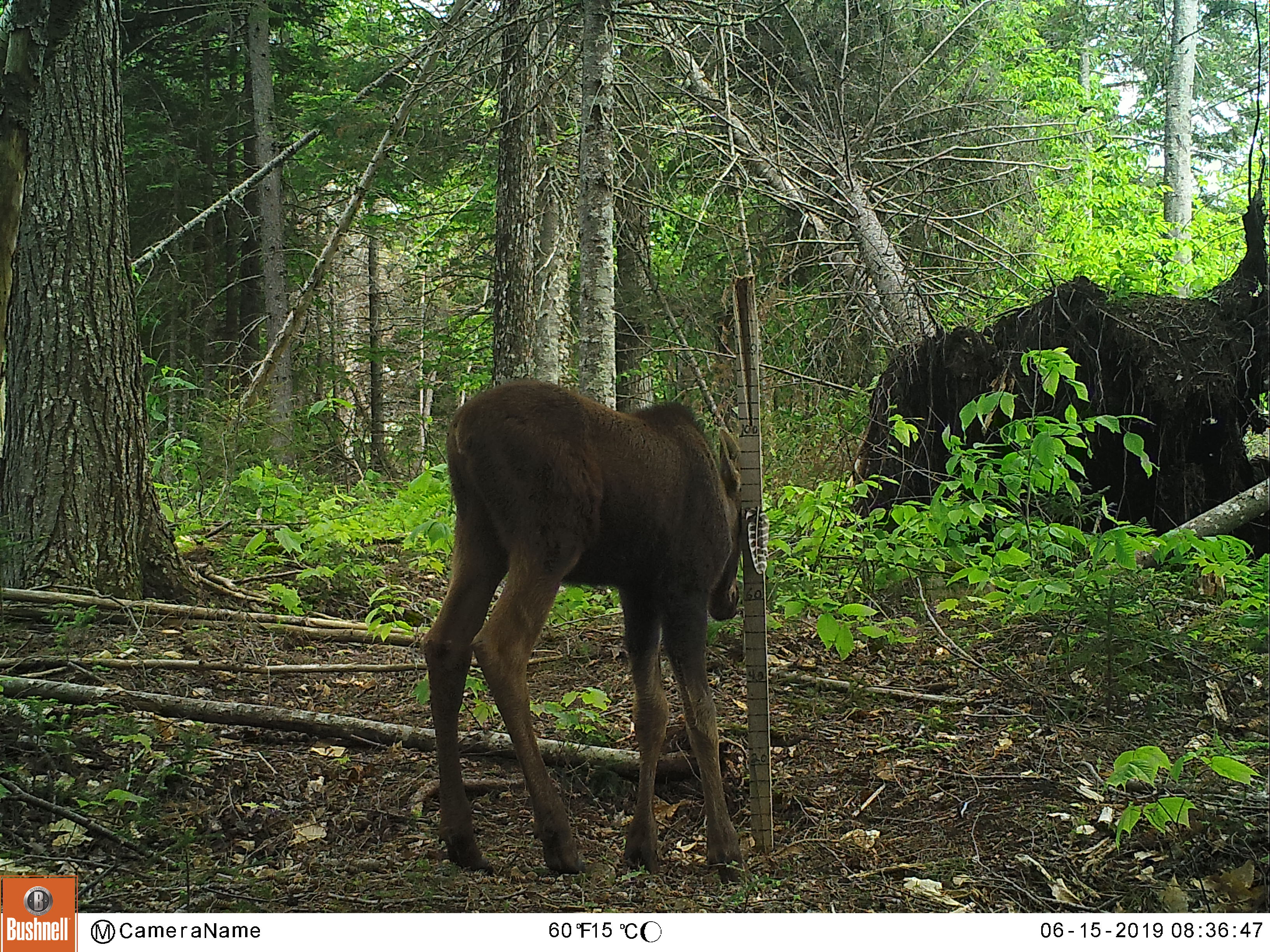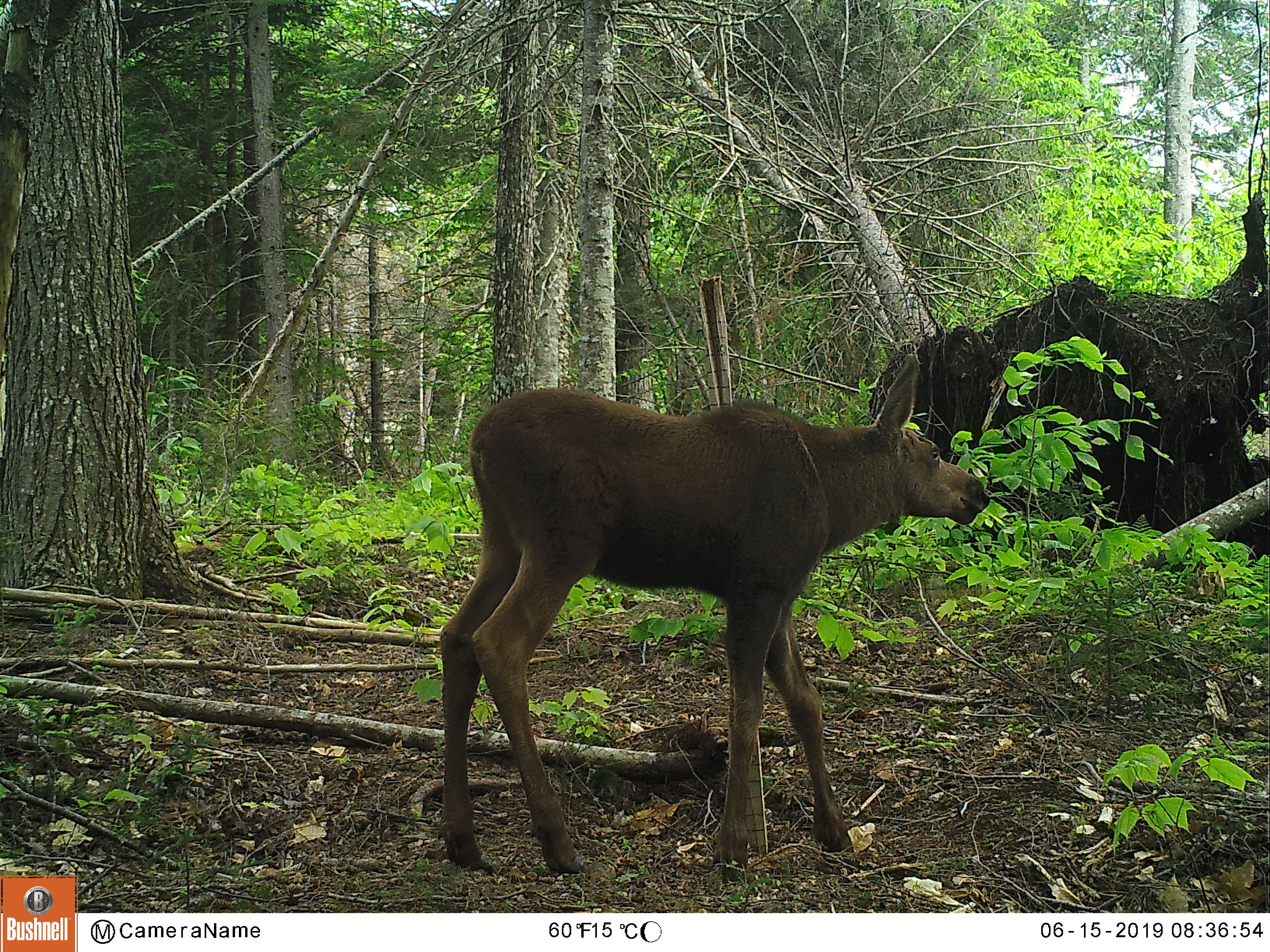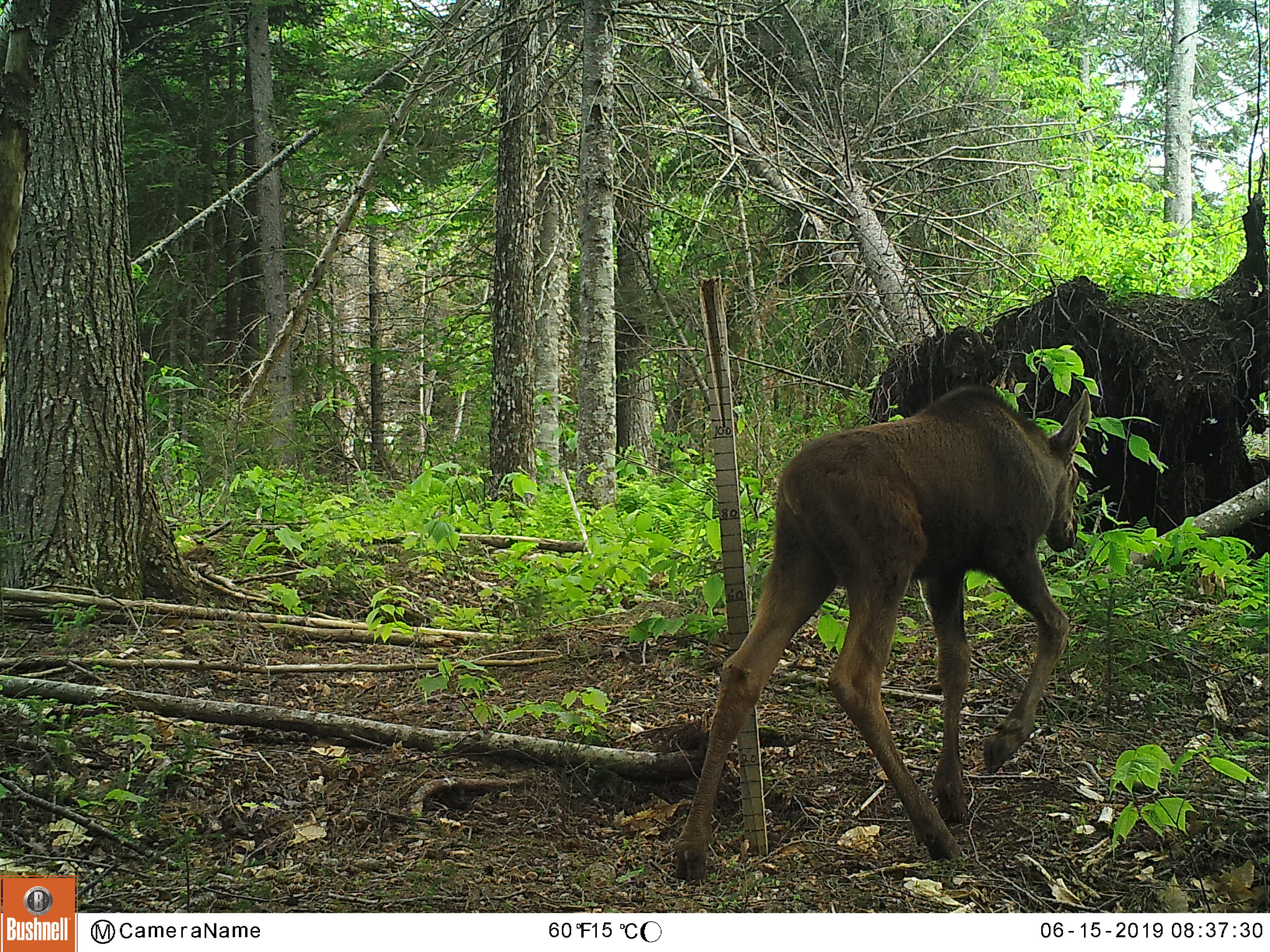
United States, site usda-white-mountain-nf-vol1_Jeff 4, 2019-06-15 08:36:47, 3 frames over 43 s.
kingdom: Animalia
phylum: Chordata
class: Mammalia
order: Artiodactyla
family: Cervidae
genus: Alces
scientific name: Alces alces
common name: moose